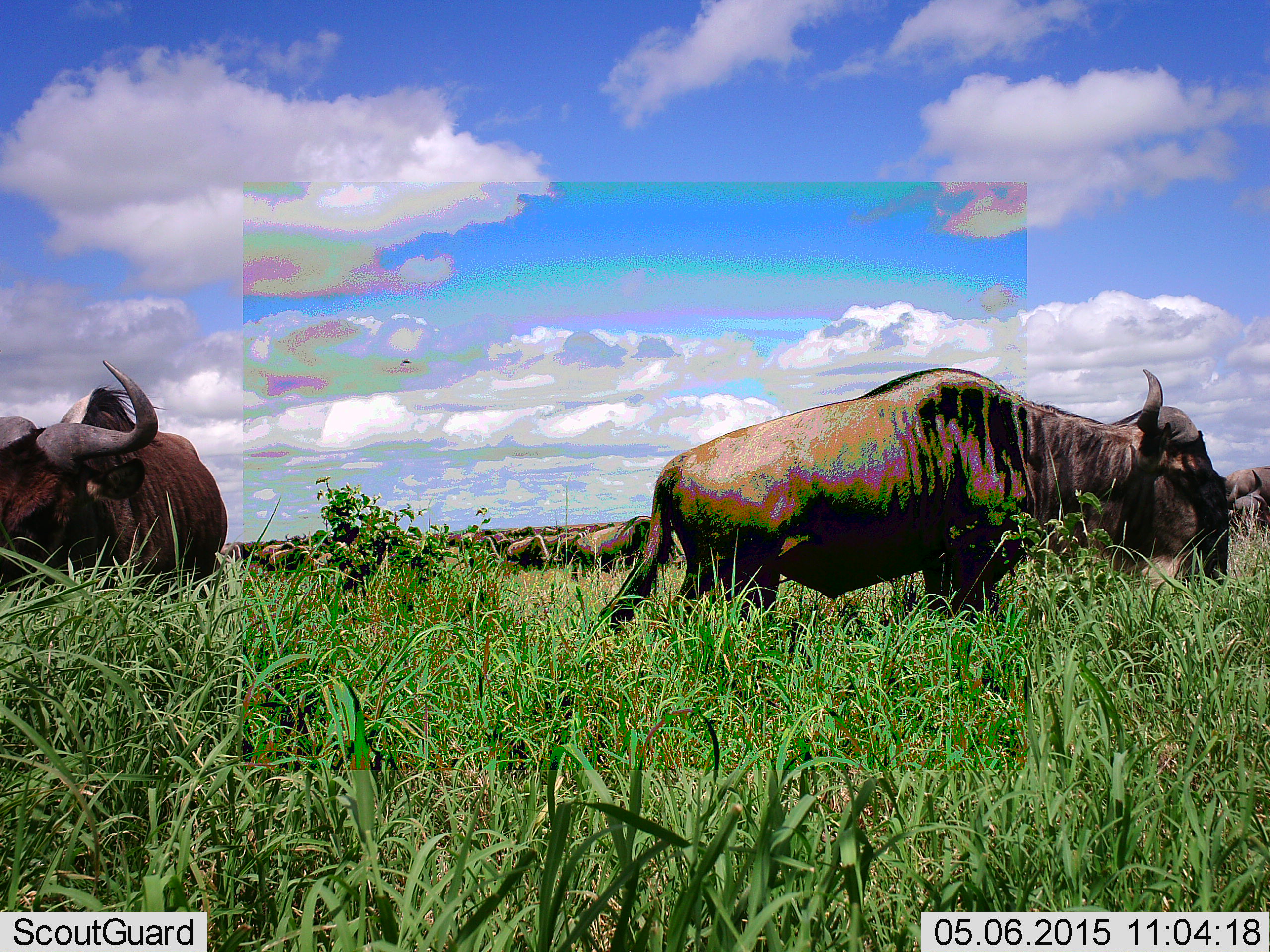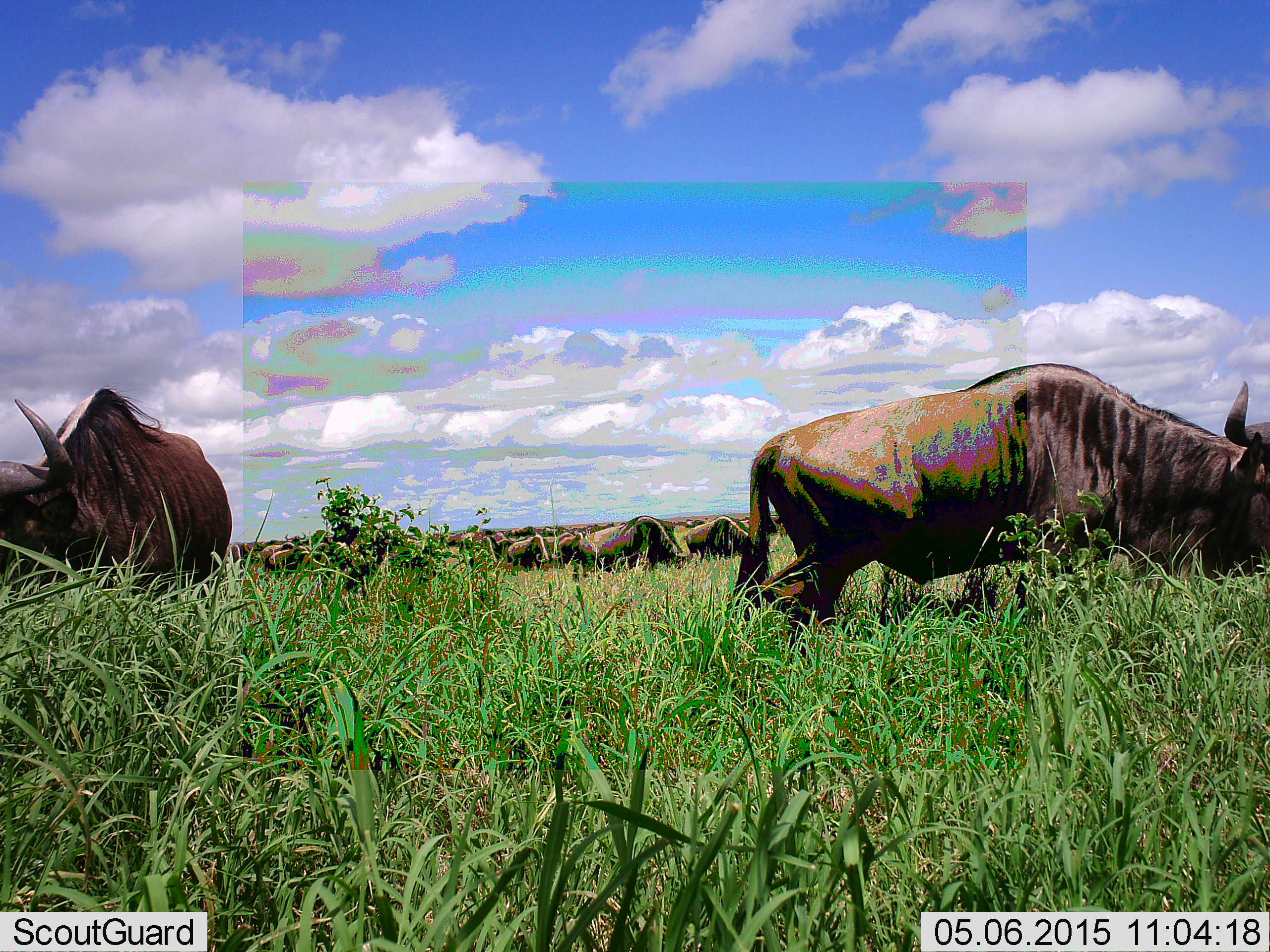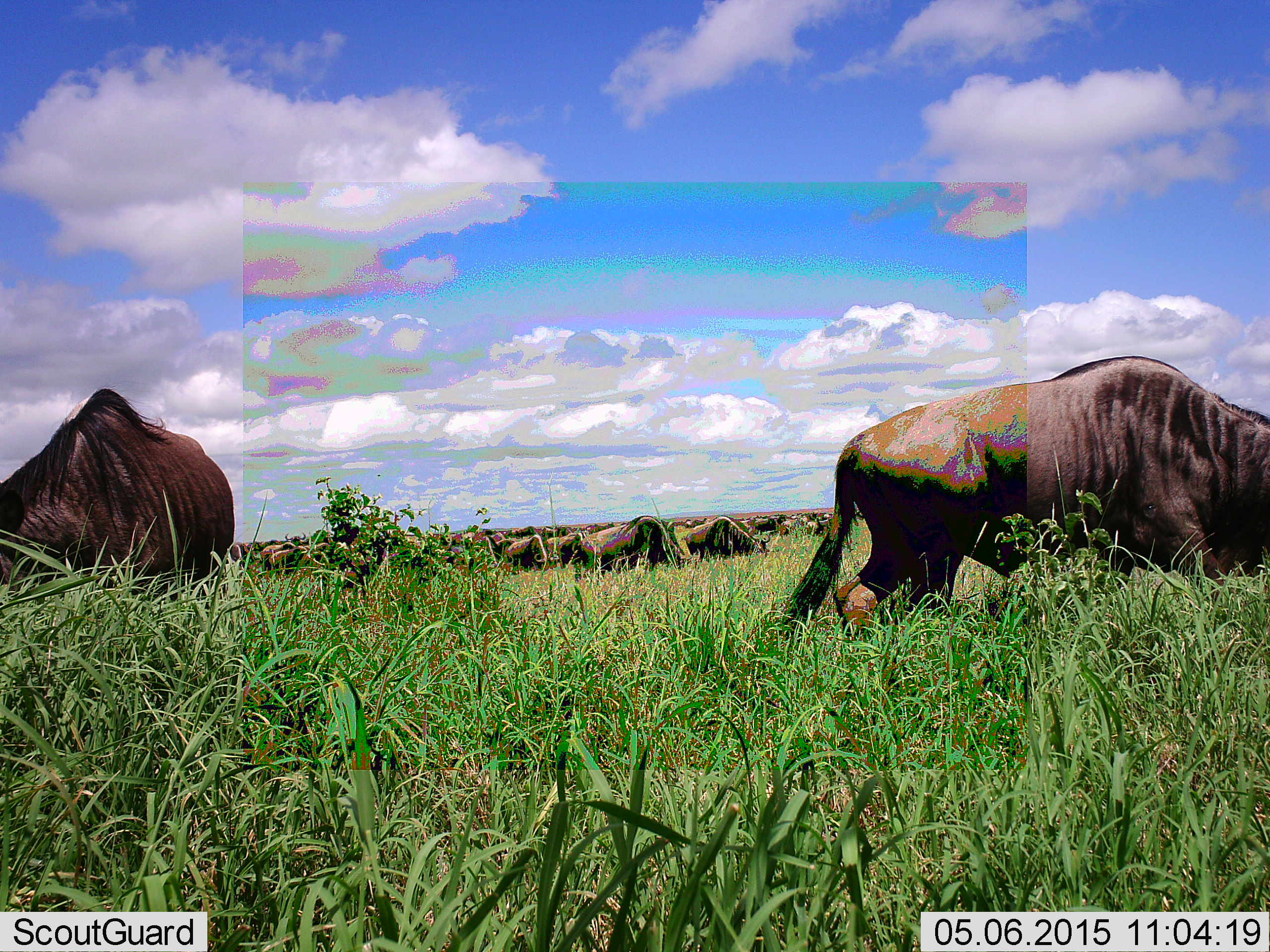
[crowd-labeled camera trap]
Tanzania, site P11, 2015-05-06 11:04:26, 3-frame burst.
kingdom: Animalia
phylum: Chordata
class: Mammalia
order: Artiodactyla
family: Bovidae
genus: Connochaetes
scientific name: Connochaetes taurinus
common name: blue wildebeest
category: wildebeest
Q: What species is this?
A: Wildebeest (blue wildebeest) (Connochaetes taurinus).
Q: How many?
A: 11-50.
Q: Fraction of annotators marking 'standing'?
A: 60%.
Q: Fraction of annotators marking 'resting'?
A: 10%.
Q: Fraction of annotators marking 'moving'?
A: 80%.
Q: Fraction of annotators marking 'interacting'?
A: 10%.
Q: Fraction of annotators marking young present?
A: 0%.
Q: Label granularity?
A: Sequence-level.